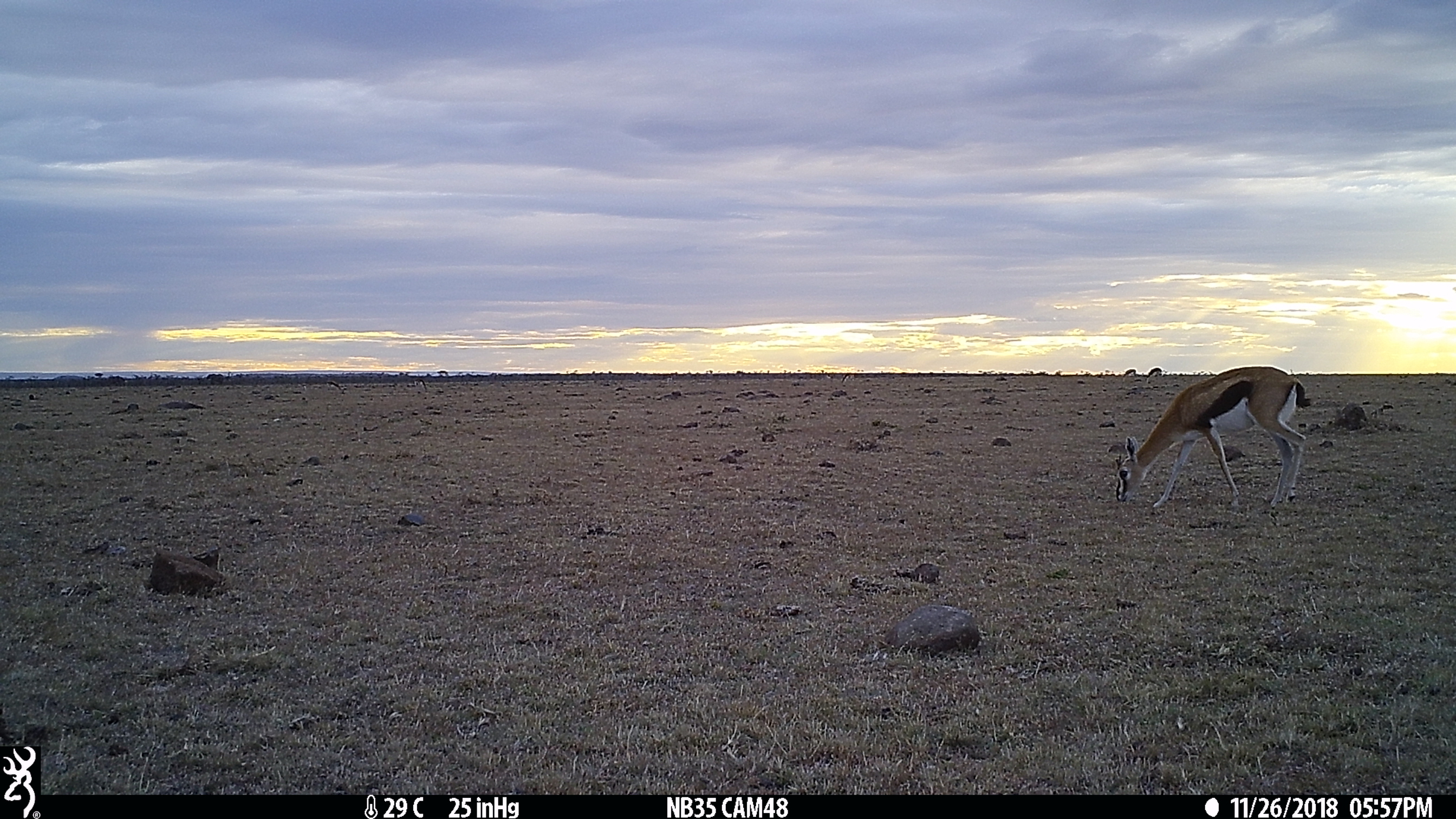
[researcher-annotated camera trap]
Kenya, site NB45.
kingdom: Animalia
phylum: Chordata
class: Mammalia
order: Artiodactyla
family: Bovidae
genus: Eudorcas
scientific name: Eudorcas thomsonii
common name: thomon's gazelle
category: gazelle thomsons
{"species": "gazelle thomsons (thomon's gazelle) (Eudorcas thomsonii)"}